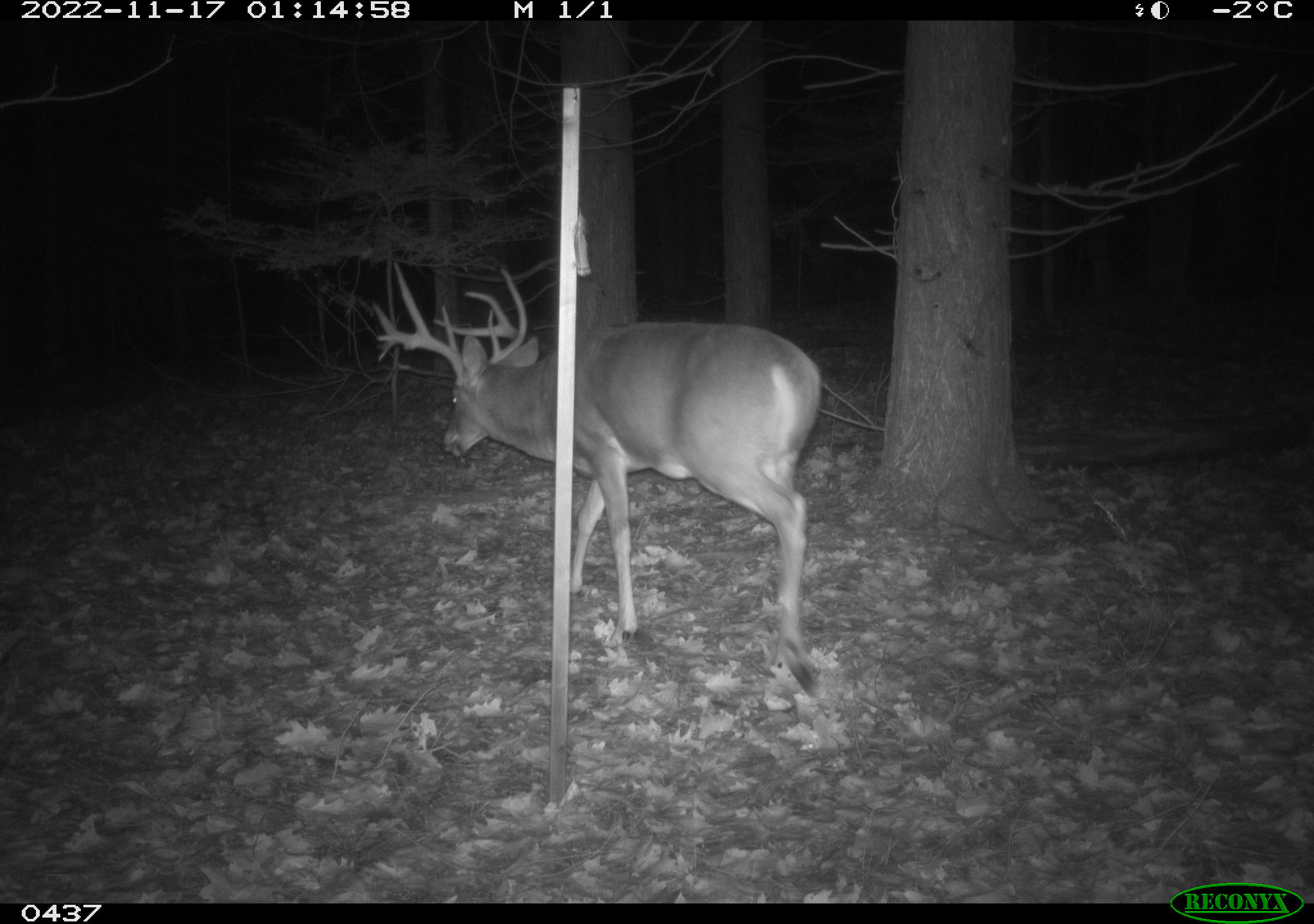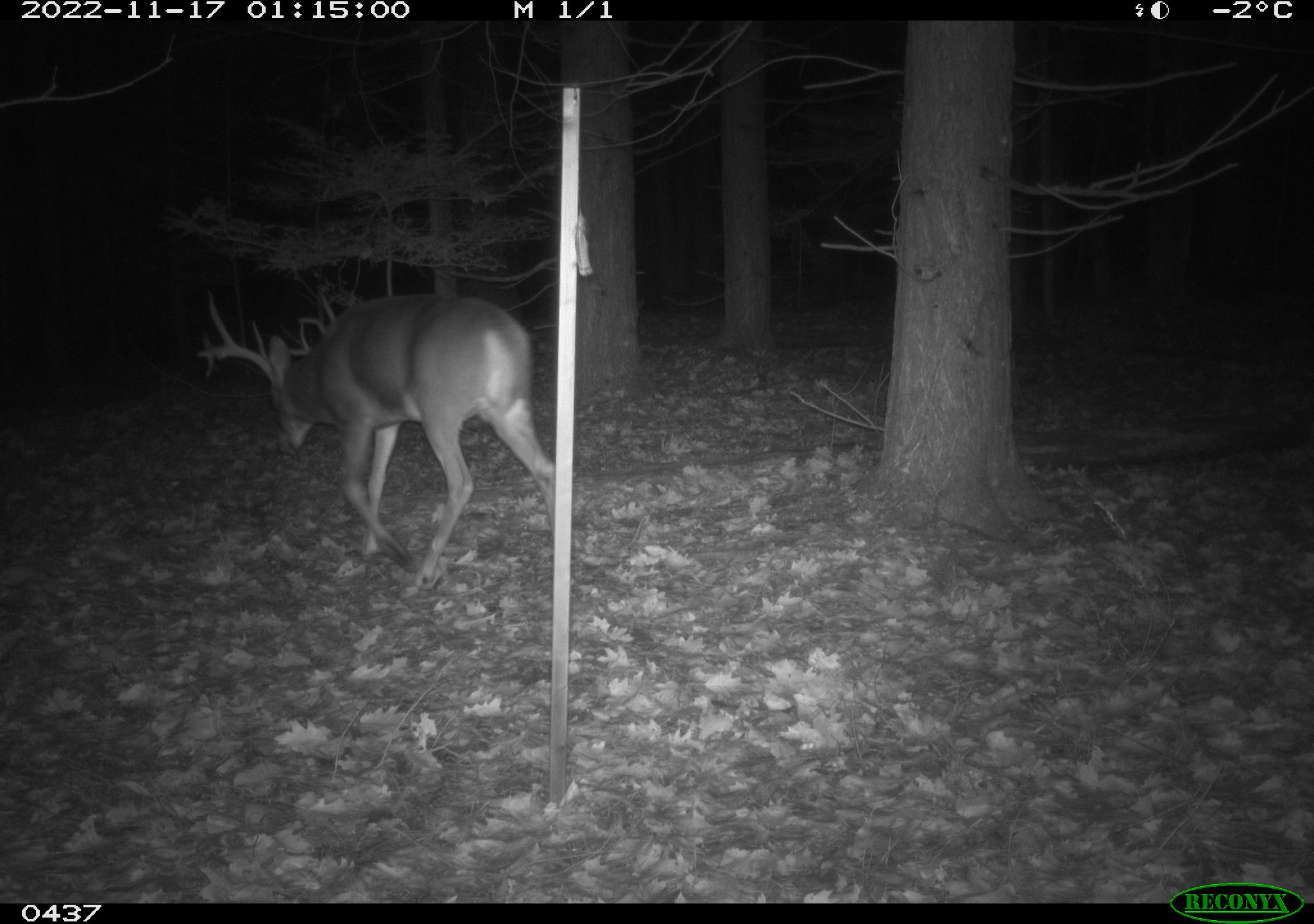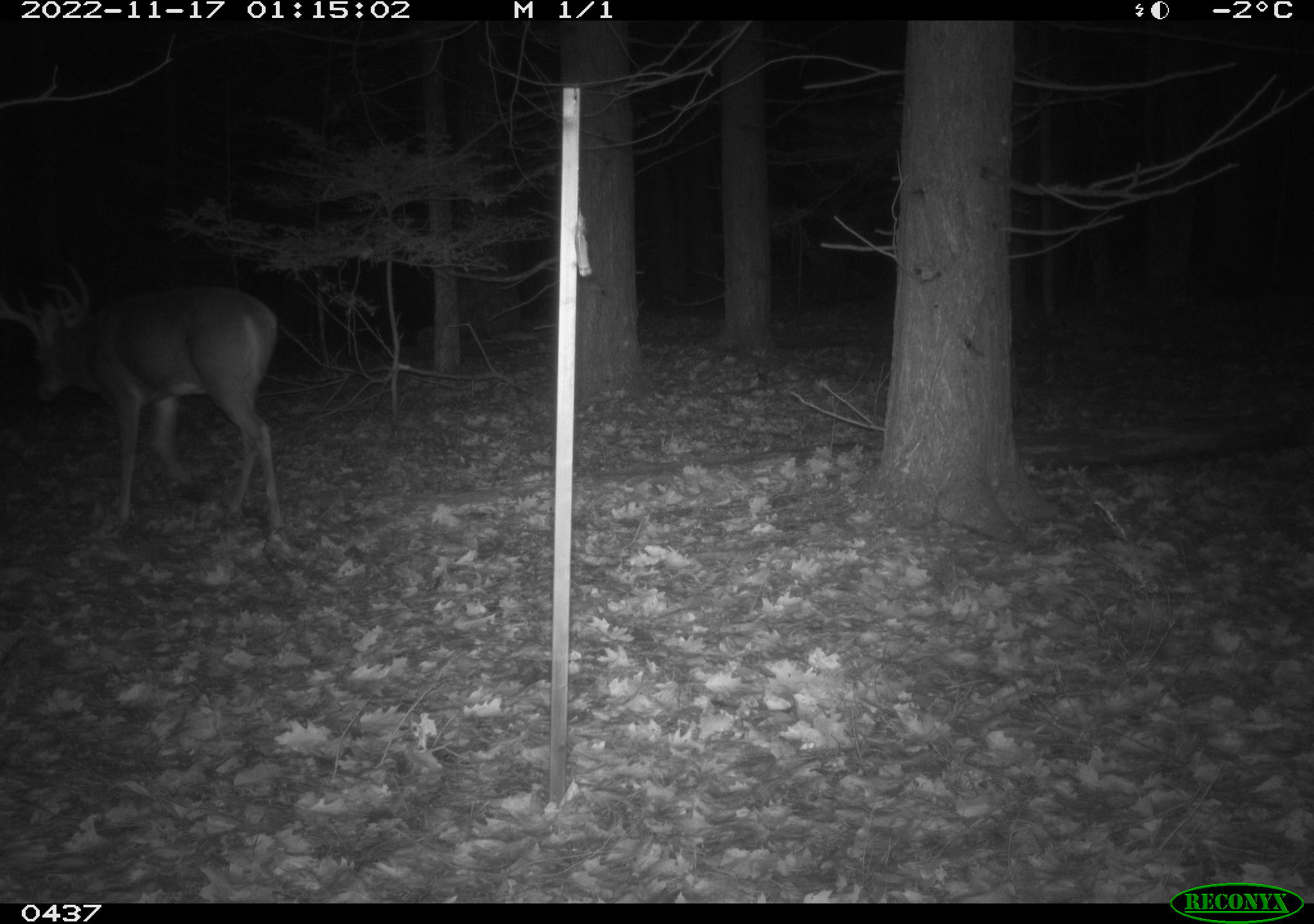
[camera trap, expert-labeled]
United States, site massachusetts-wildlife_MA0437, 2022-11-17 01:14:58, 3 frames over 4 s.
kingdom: Animalia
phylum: Chordata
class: Mammalia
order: Artiodactyla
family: Cervidae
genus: Odocoileus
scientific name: Odocoileus virginianus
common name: white-tailed deer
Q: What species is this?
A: White-tailed deer (Odocoileus virginianus).